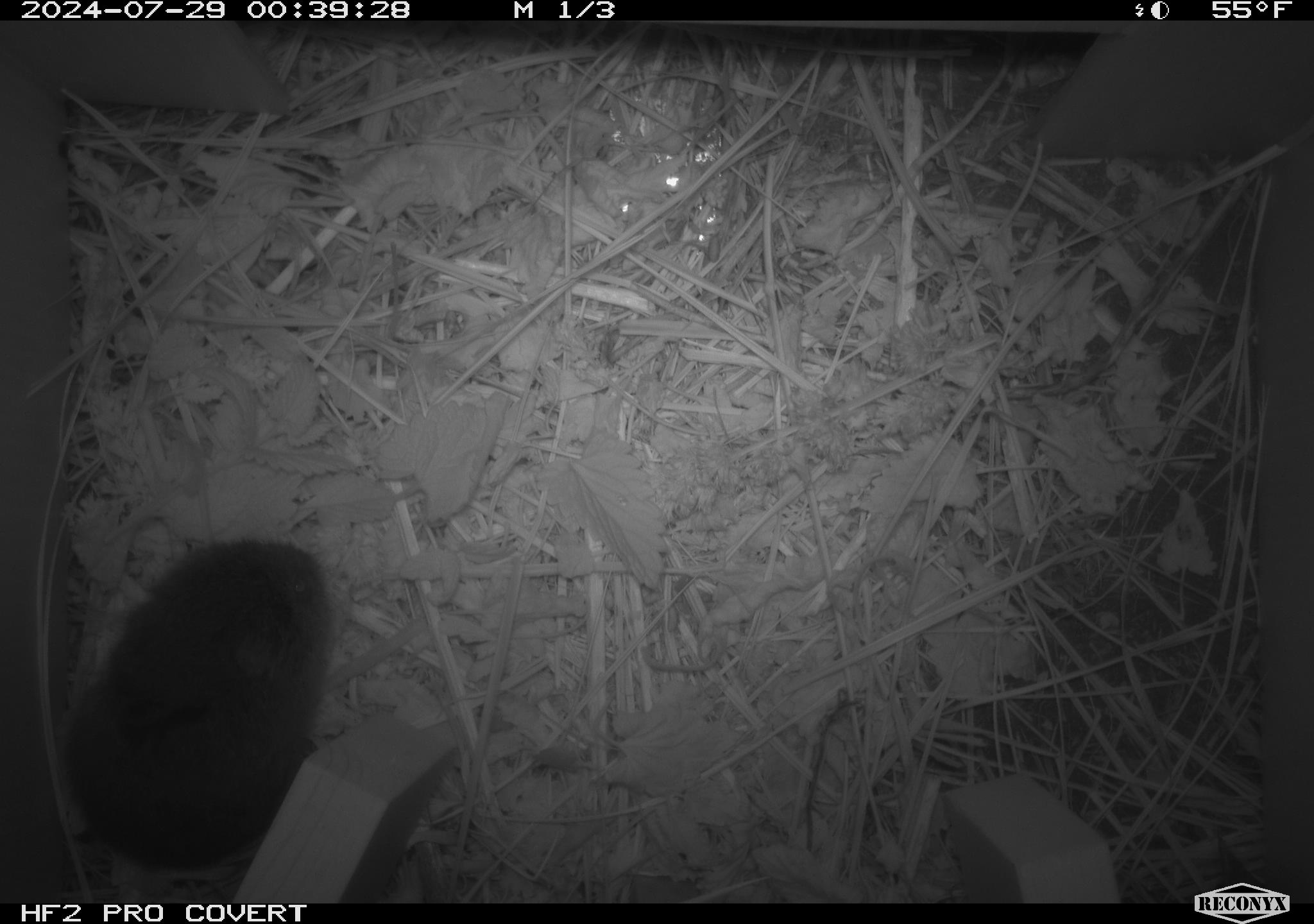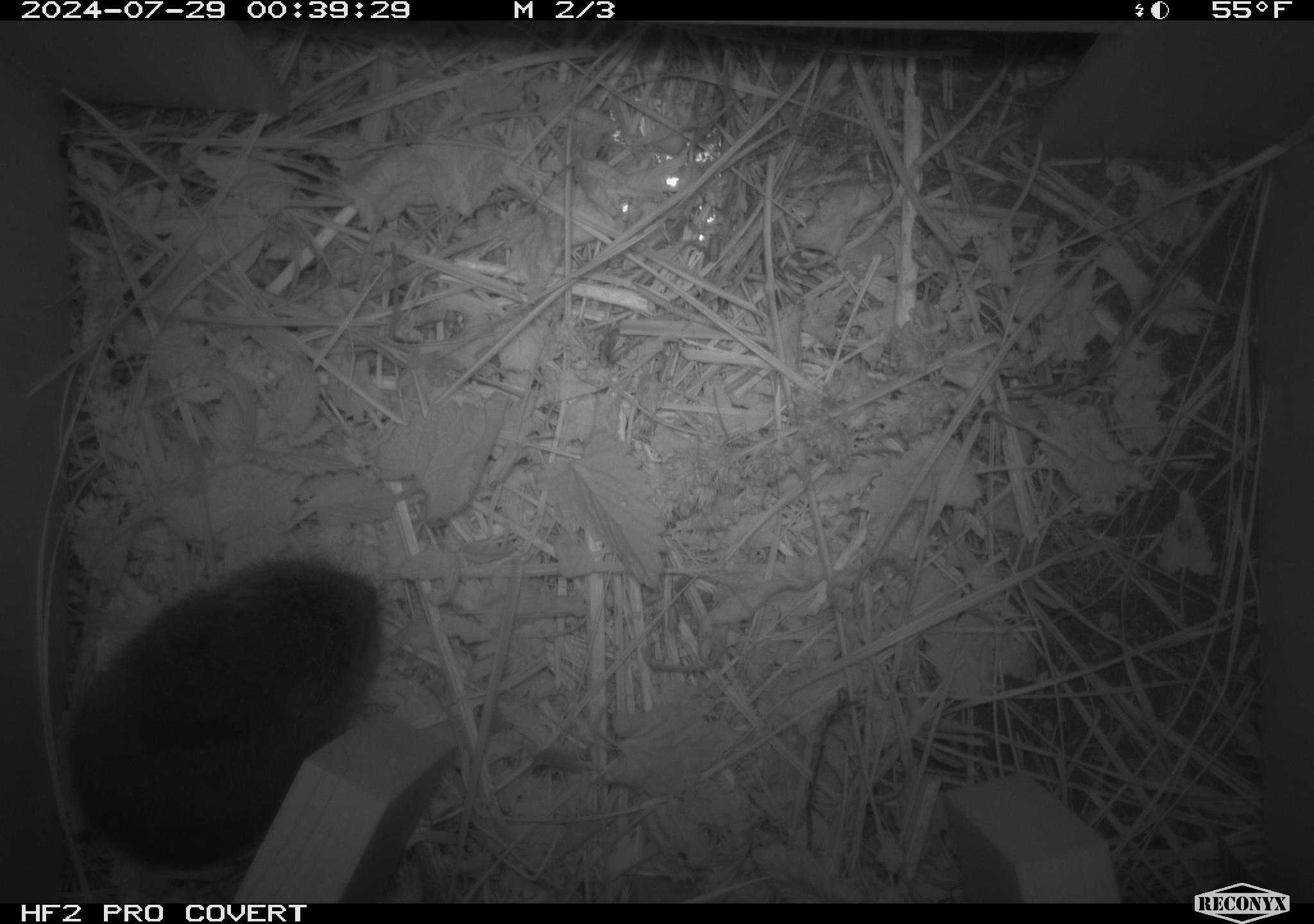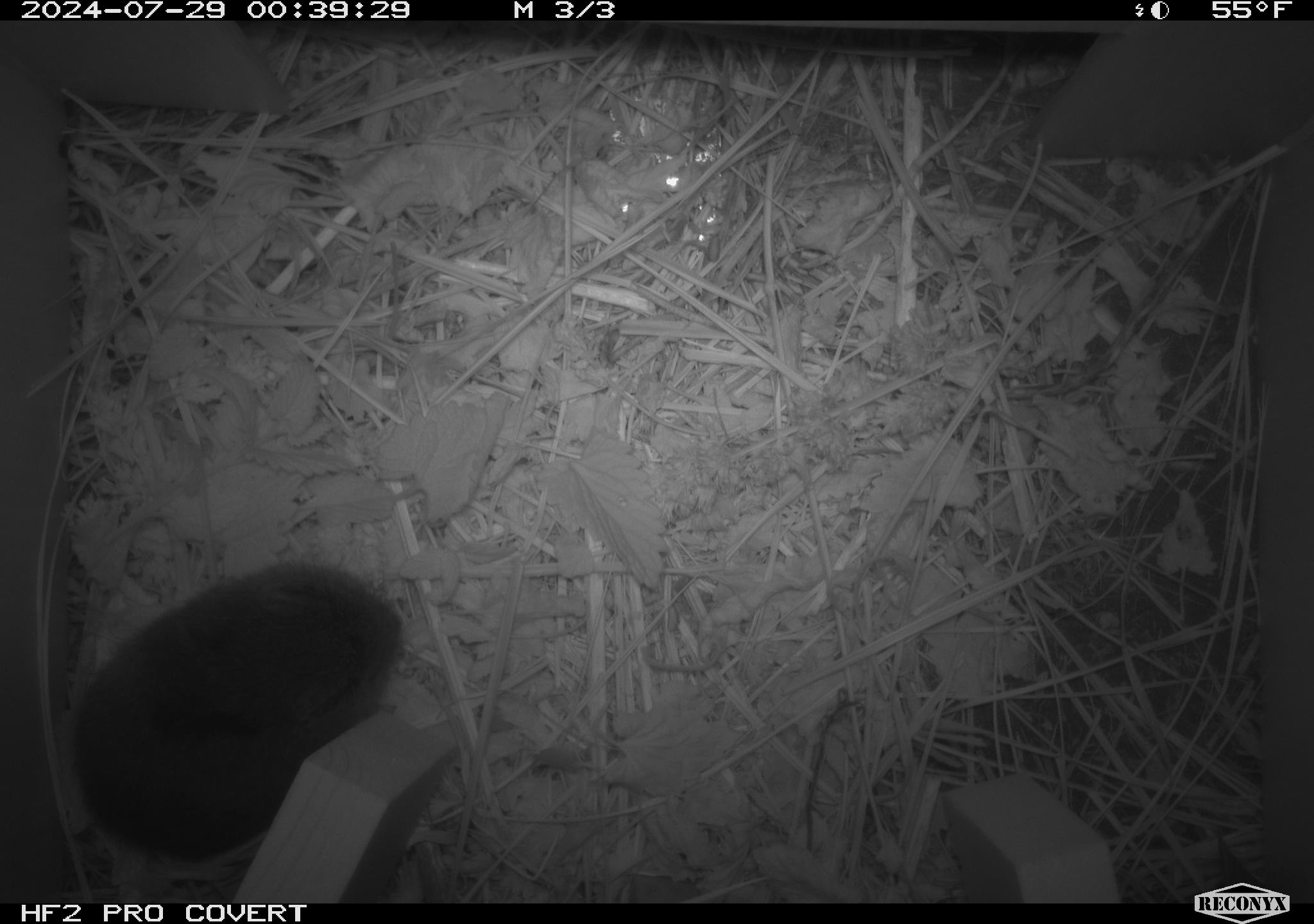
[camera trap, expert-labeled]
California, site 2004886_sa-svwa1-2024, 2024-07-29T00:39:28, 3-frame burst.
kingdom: Animalia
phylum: Chordata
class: Mammalia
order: Rodentia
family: Cricetidae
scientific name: Arvicolinae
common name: voles, lemmings, and muskrats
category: arvicolinae subfamily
Arvicolinae subfamily (voles, lemmings, and muskrats) (Arvicolinae).